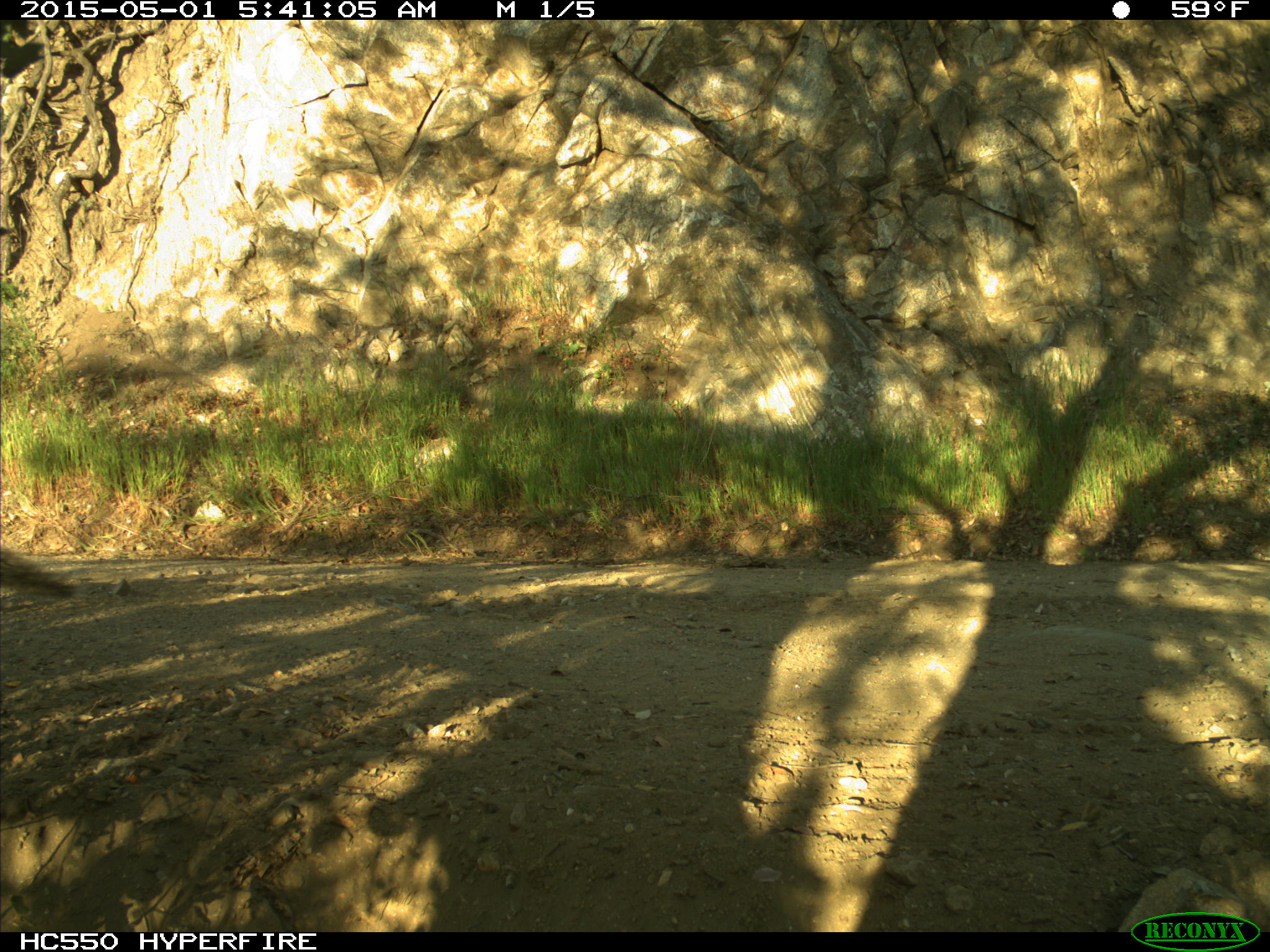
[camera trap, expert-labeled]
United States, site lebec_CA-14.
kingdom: Animalia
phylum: Chordata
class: Mammalia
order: Rodentia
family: Sciuridae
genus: Sciurus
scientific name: Sciurus carolinensis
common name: eastern gray squirrel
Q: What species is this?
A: Sciurus carolinensis (eastern gray squirrel).